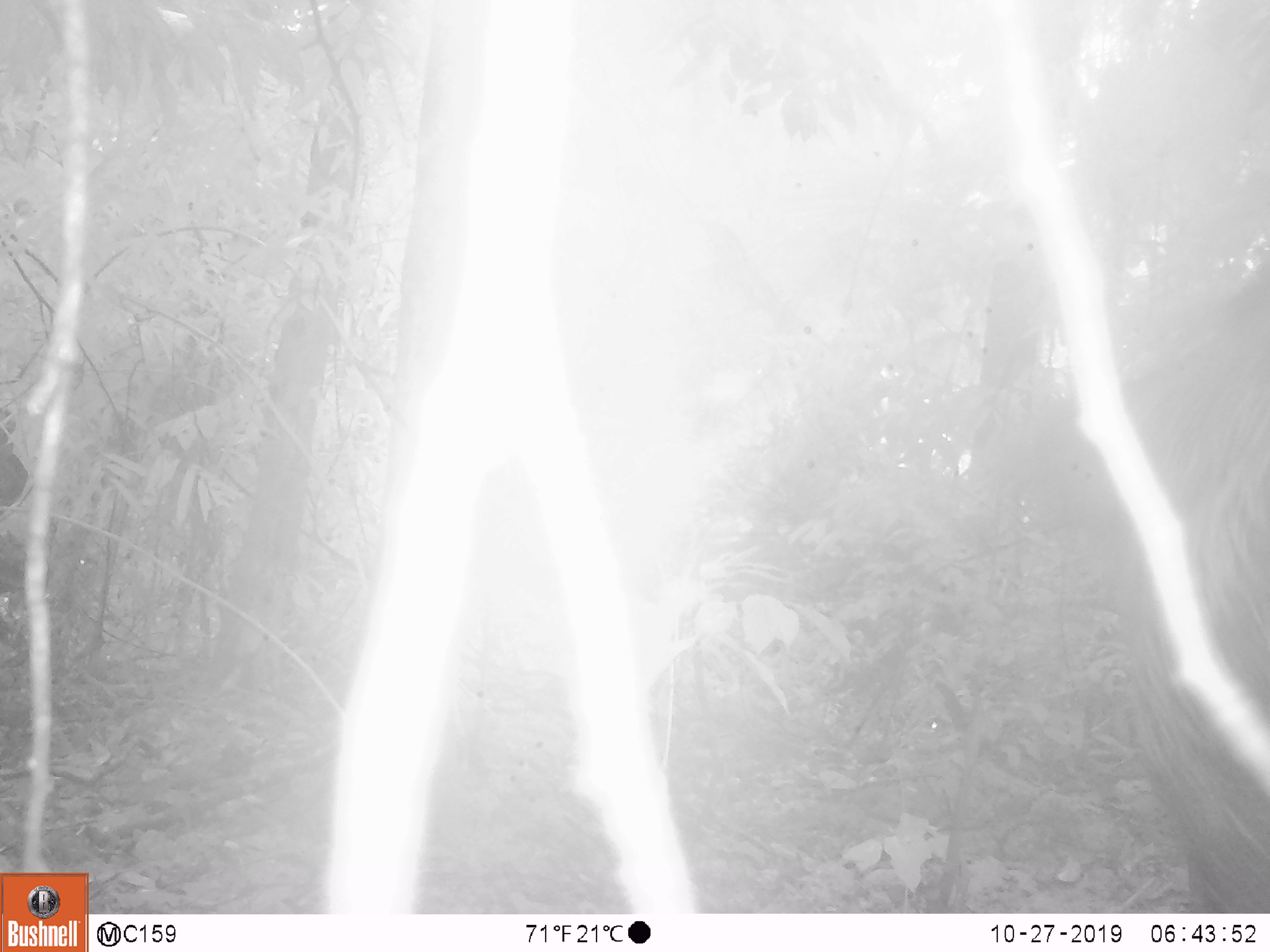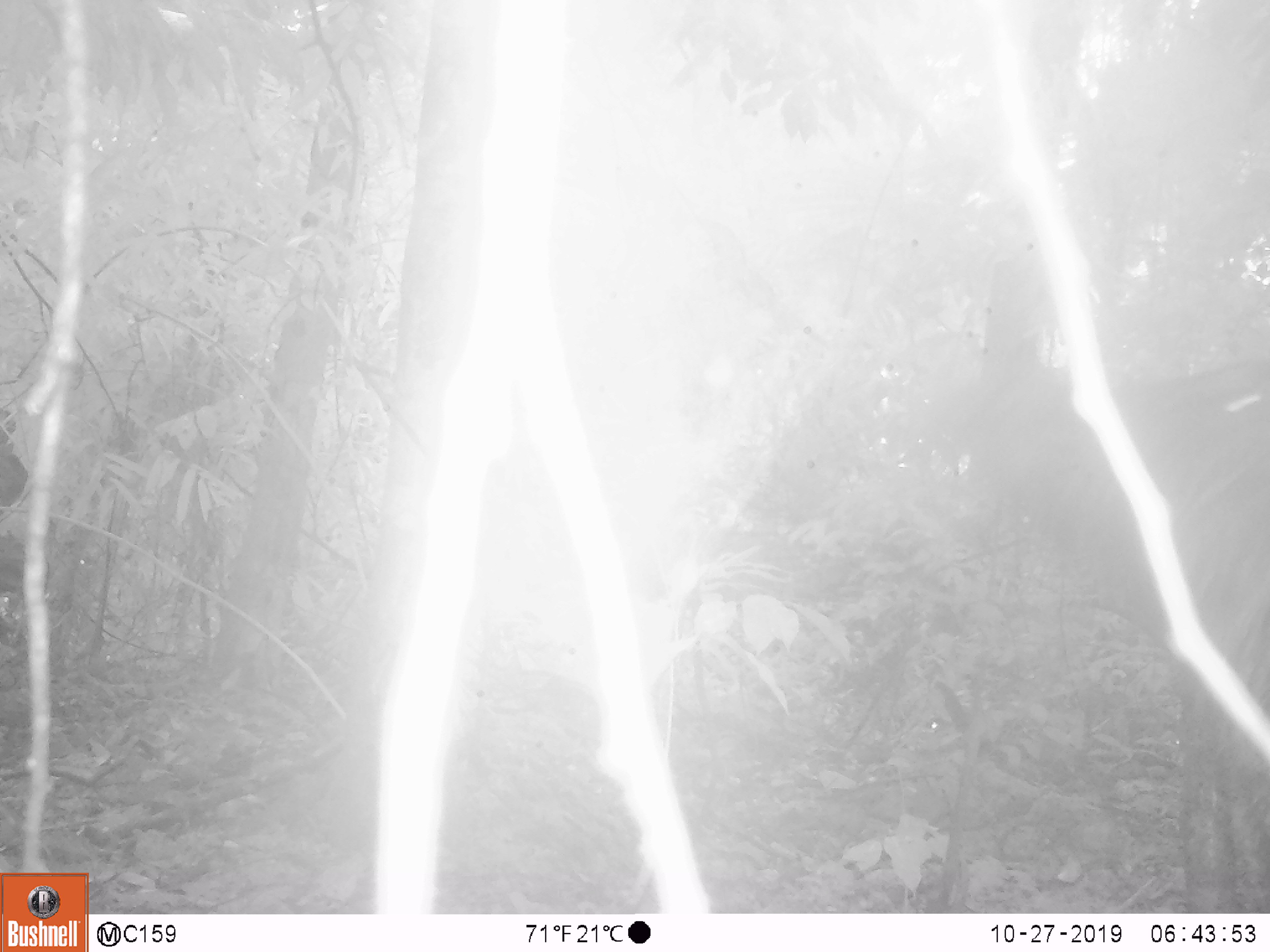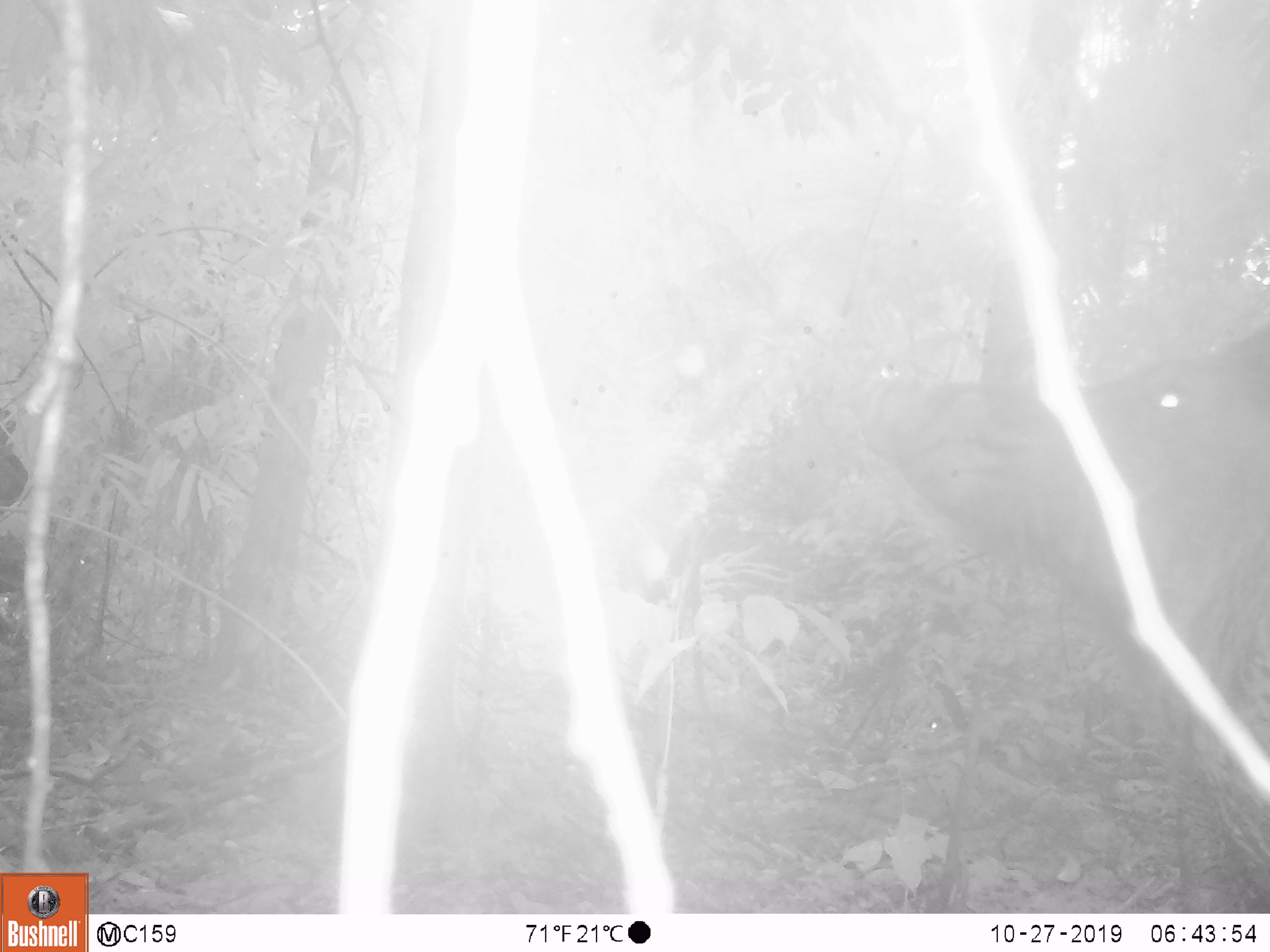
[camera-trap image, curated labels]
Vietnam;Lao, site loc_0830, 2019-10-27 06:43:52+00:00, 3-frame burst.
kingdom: Animalia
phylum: Chordata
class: Mammalia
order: Artiodactyla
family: Suidae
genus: Sus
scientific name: Sus scrofa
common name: eurasian wild pig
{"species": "eurasian wild pig (Sus scrofa)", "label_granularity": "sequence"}